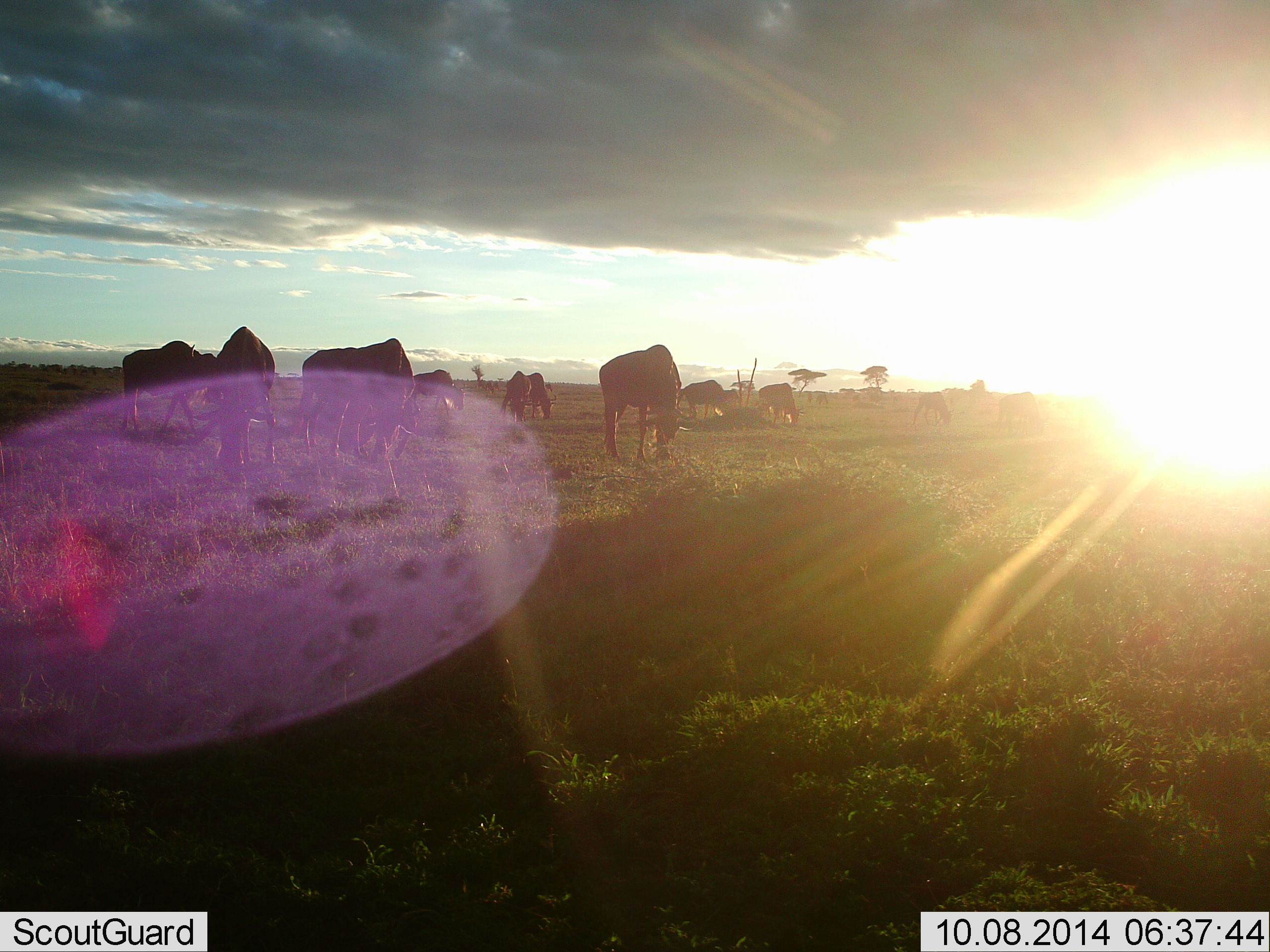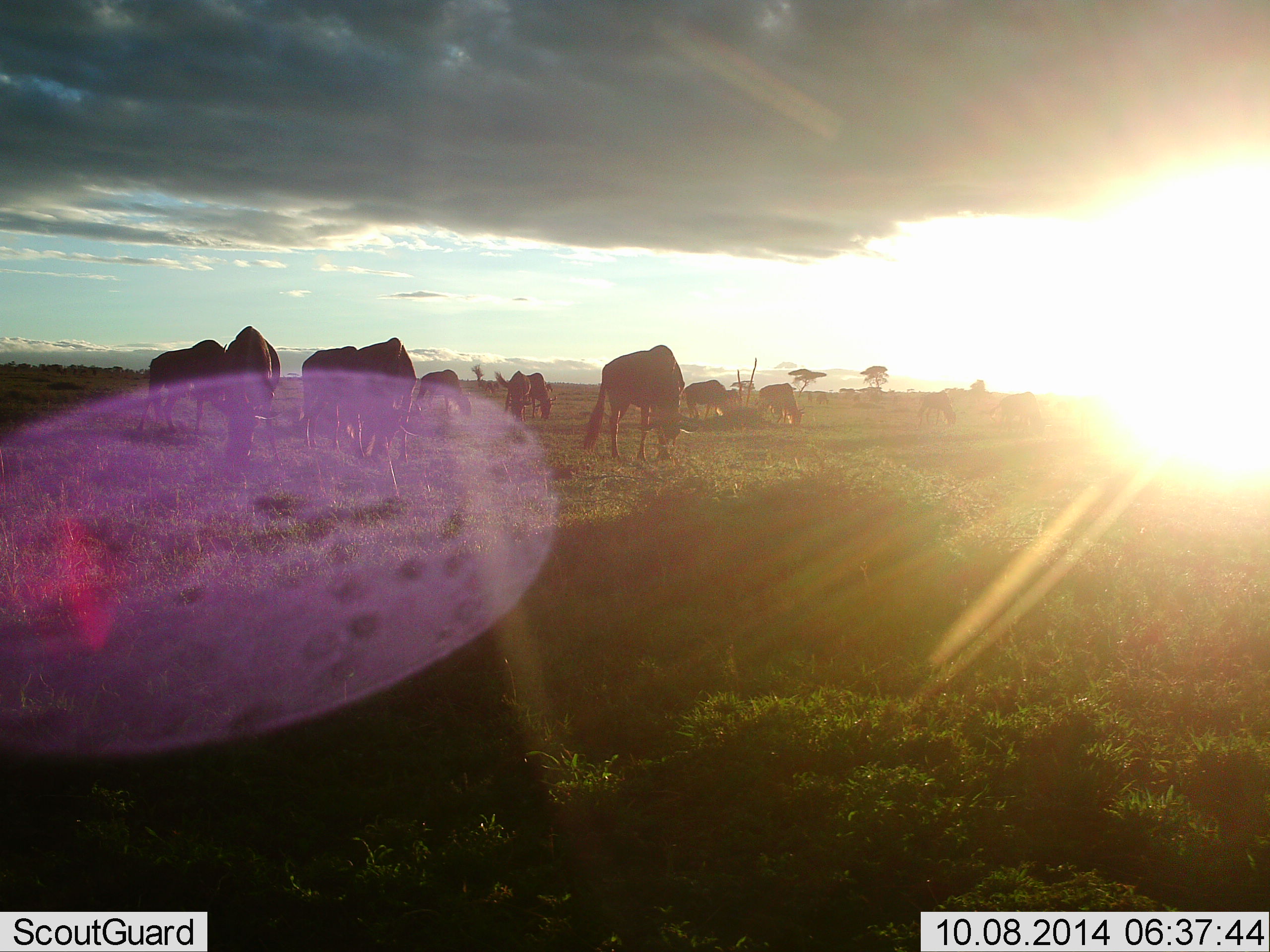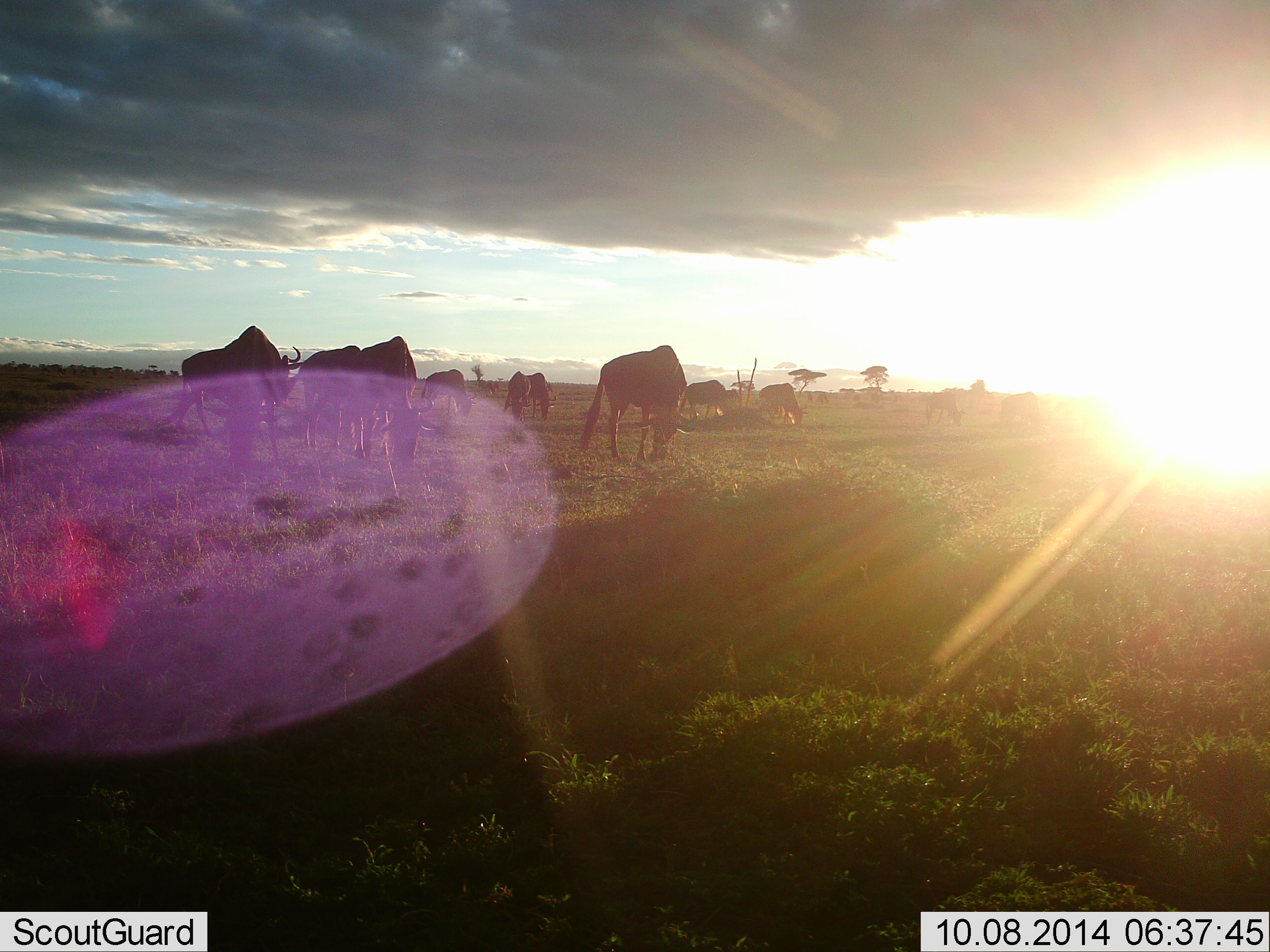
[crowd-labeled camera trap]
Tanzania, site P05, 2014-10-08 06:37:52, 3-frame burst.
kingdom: Animalia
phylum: Chordata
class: Mammalia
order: Artiodactyla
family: Bovidae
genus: Connochaetes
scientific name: Connochaetes taurinus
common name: blue wildebeest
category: wildebeest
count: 11-50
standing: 60%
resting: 0%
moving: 40%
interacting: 0%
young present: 0%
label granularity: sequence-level